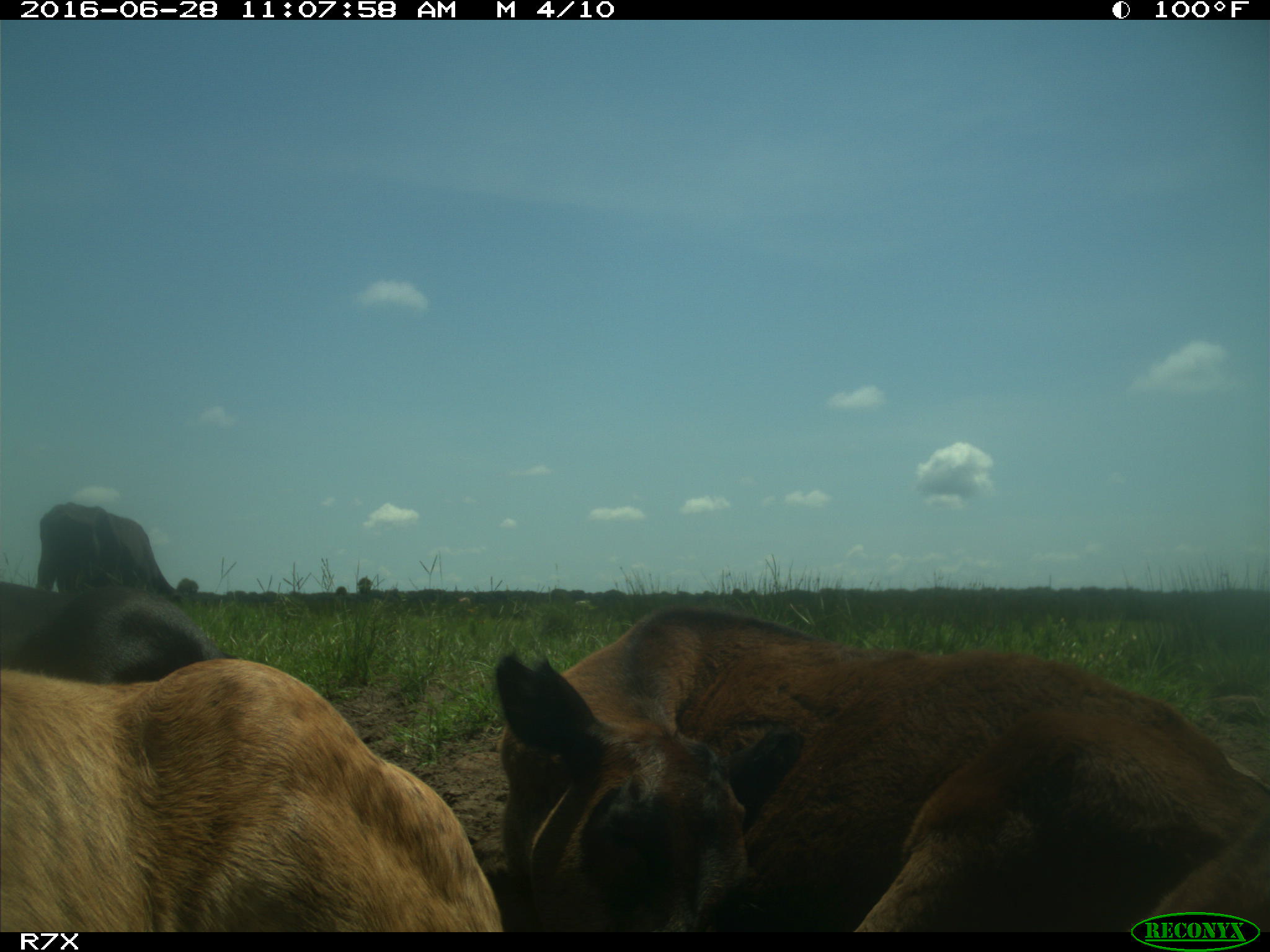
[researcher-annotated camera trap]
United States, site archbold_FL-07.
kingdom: Animalia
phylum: Chordata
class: Mammalia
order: Artiodactyla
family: Bovidae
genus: Bos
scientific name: Bos taurus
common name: domestic cow